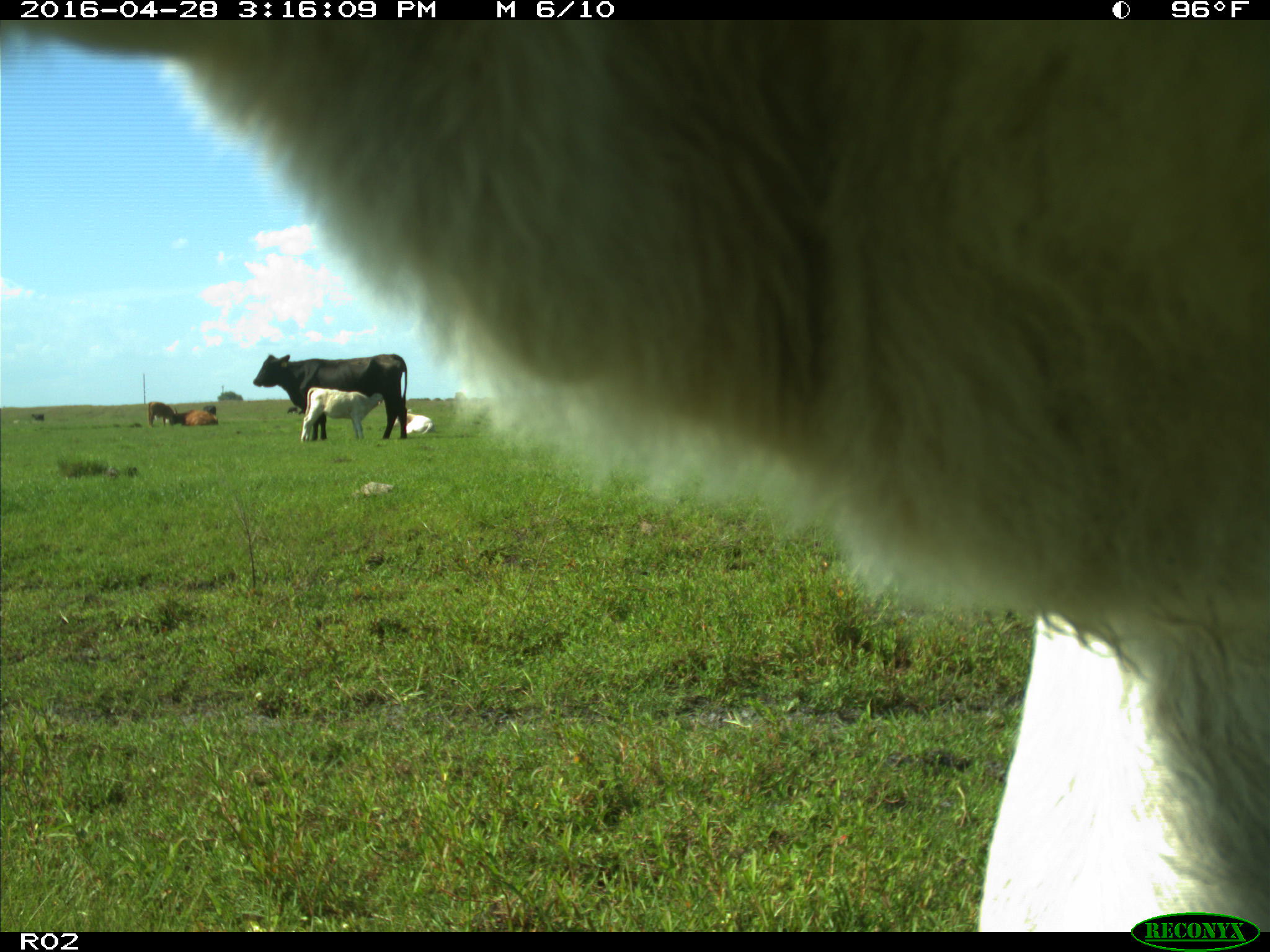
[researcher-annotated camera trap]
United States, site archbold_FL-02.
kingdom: Animalia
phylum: Chordata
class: Mammalia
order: Artiodactyla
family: Bovidae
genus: Bos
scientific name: Bos taurus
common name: domestic cow